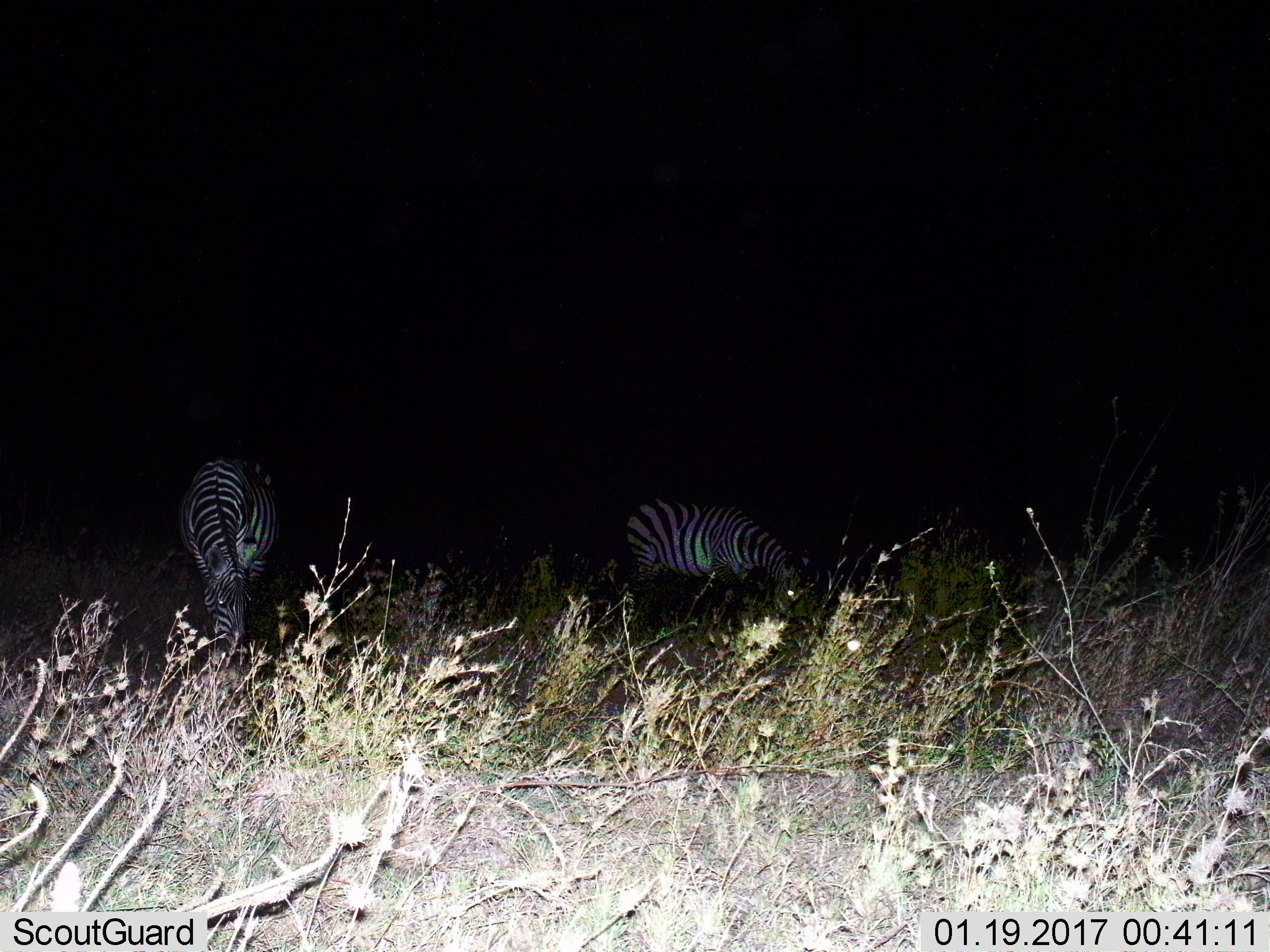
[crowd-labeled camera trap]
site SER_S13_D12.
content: unidentified animal